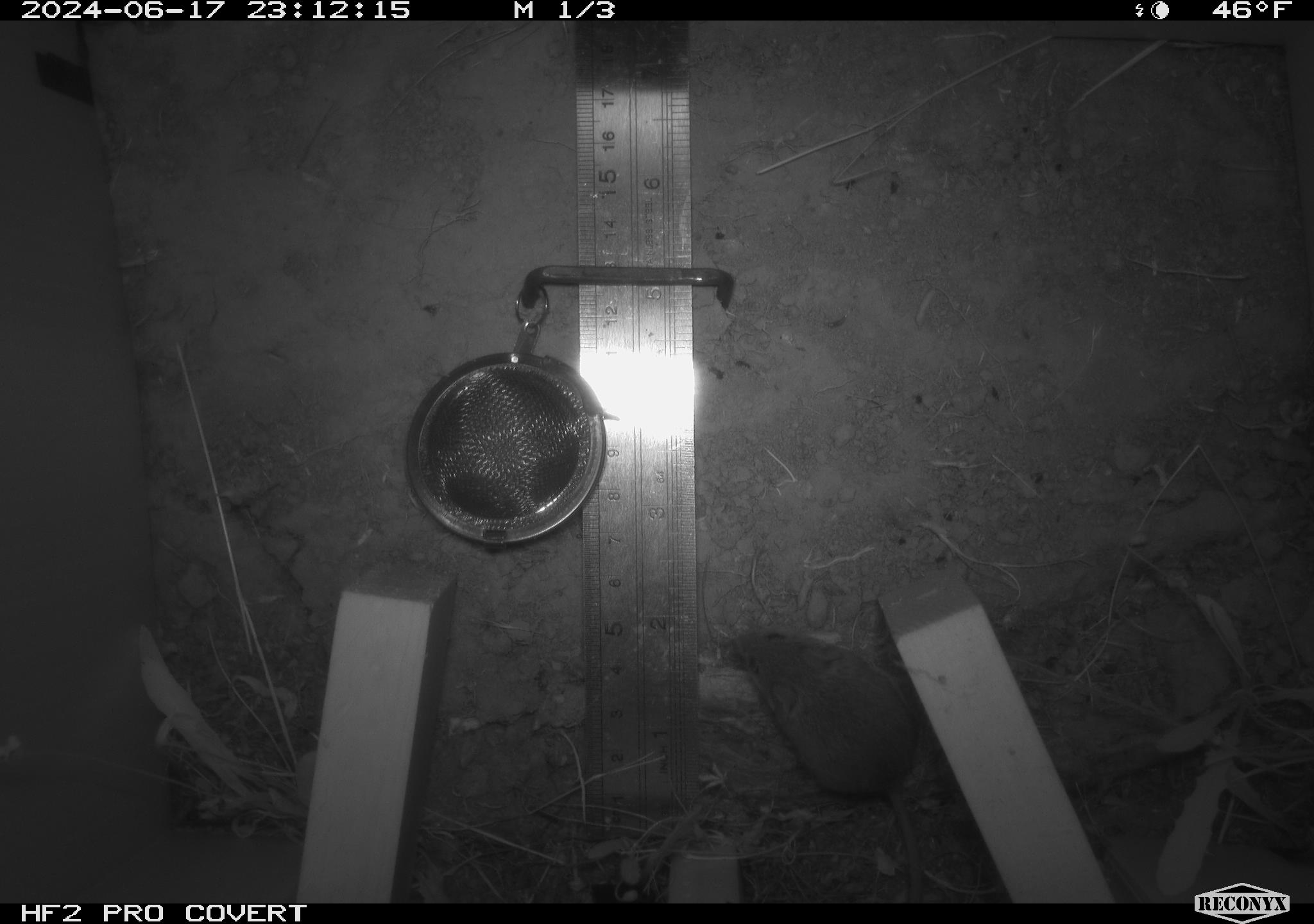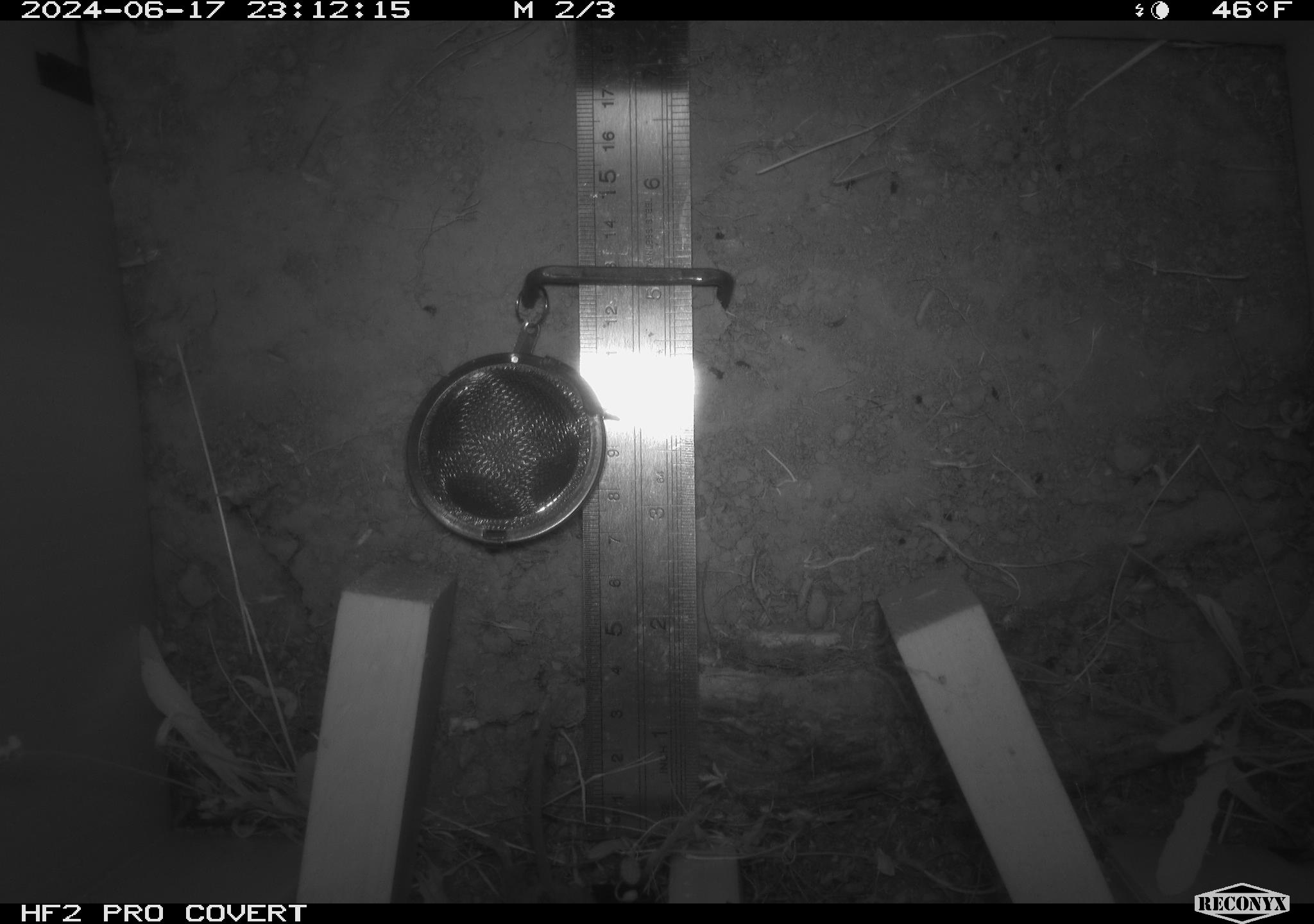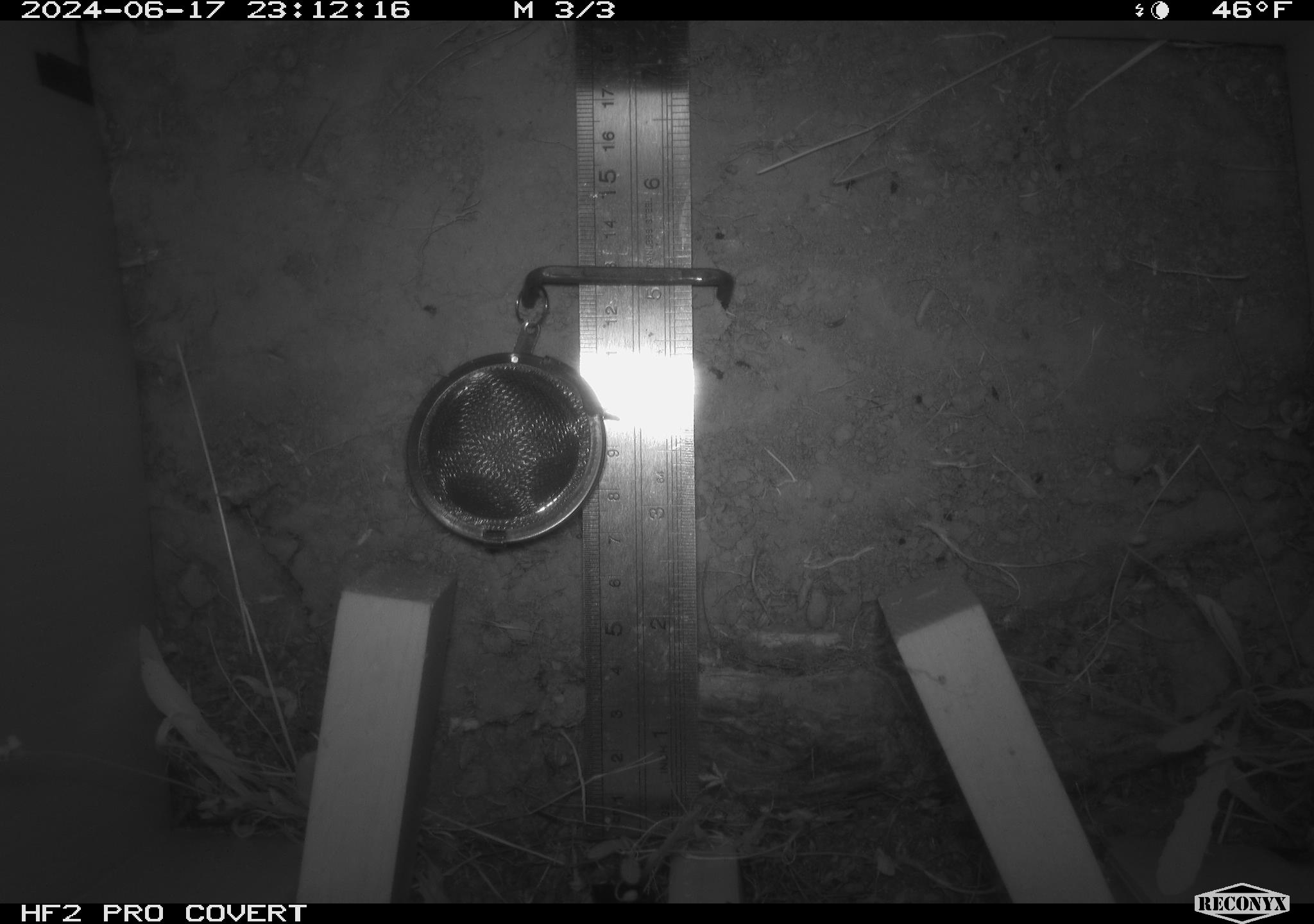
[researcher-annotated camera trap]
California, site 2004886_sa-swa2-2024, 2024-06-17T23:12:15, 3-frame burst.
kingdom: Animalia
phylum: Chordata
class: Mammalia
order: Rodentia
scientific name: Rodentia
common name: mouse species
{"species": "mouse species (Rodentia)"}